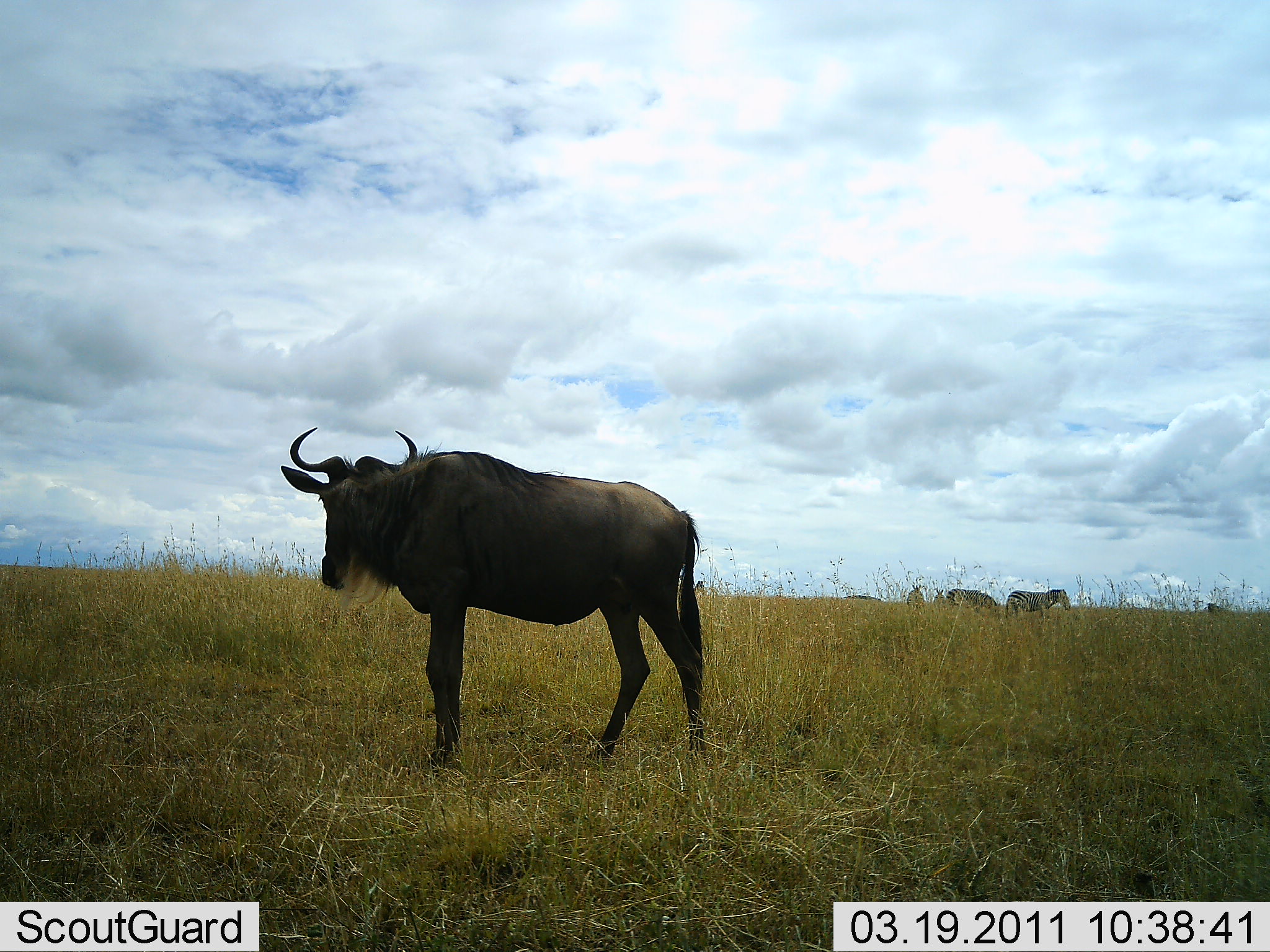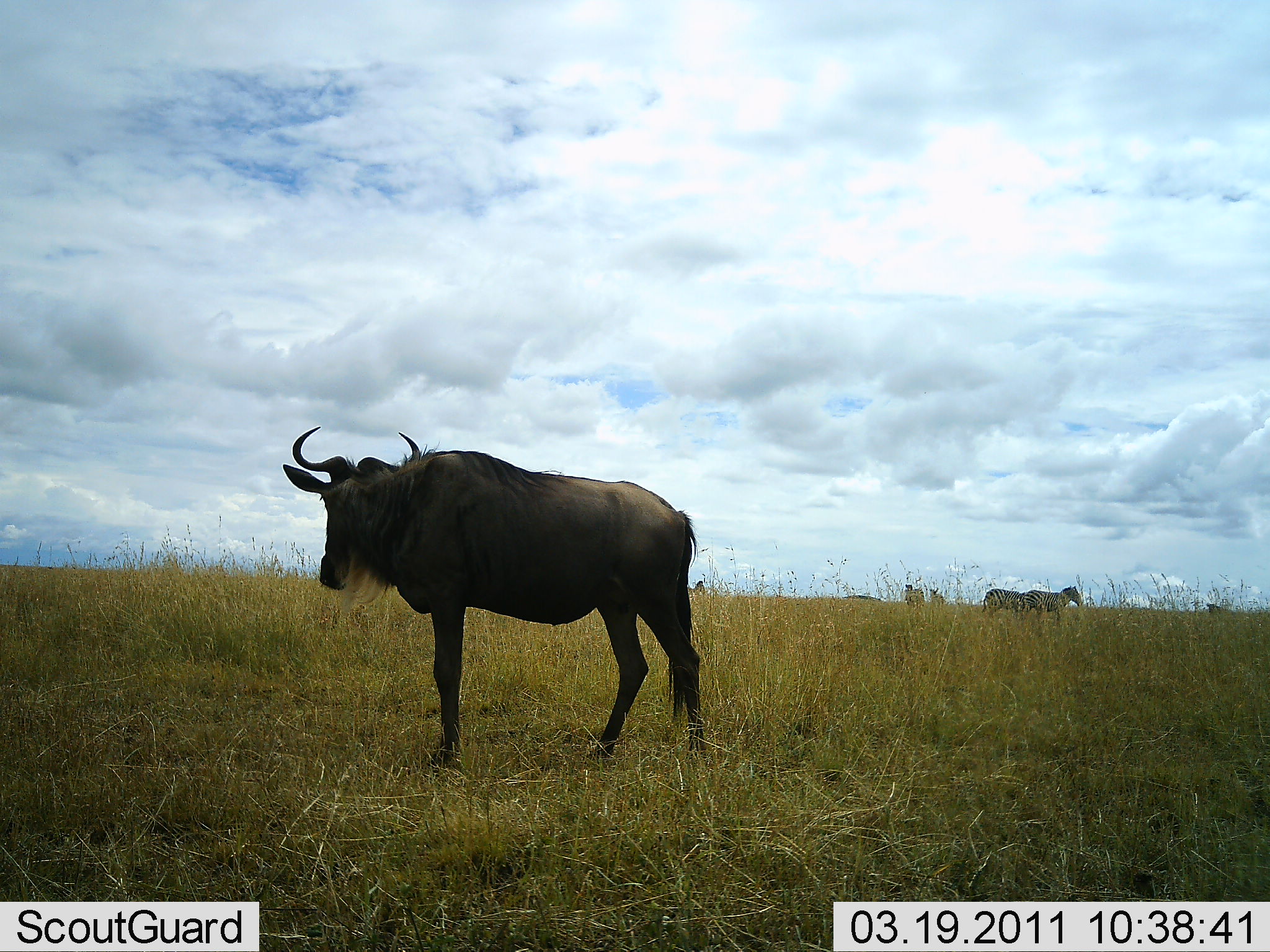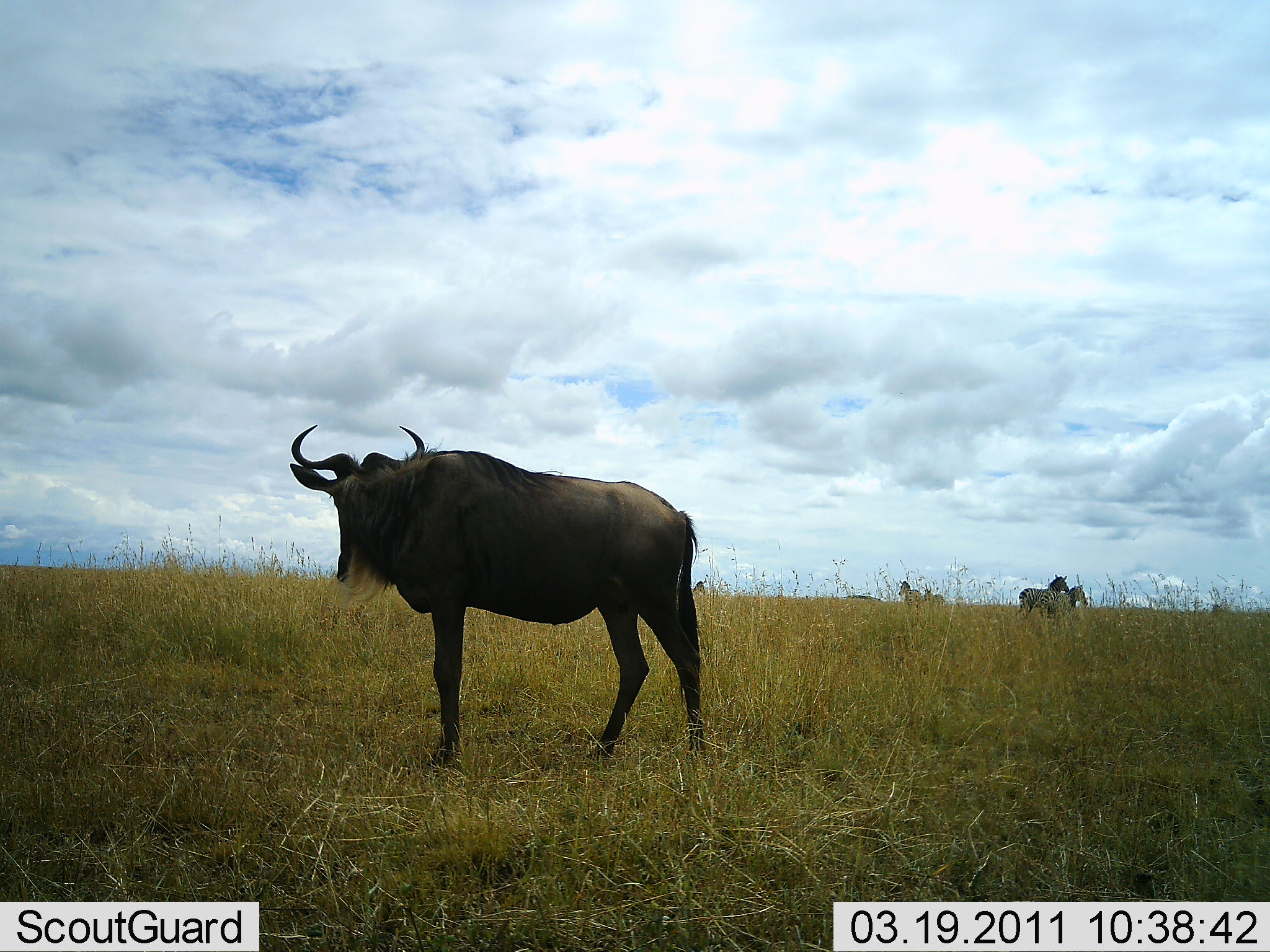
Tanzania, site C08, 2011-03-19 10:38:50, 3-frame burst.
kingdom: Animalia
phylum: Chordata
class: Mammalia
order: Artiodactyla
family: Bovidae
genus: Connochaetes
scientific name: Connochaetes taurinus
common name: blue wildebeest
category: wildebeest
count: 1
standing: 100%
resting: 0%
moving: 0%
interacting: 0%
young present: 0%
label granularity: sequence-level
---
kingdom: Animalia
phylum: Chordata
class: Mammalia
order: Perissodactyla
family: Equidae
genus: Equus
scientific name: Equus quagga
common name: plains zebra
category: zebra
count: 4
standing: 36%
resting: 0%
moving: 64%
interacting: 9%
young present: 0%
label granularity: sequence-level